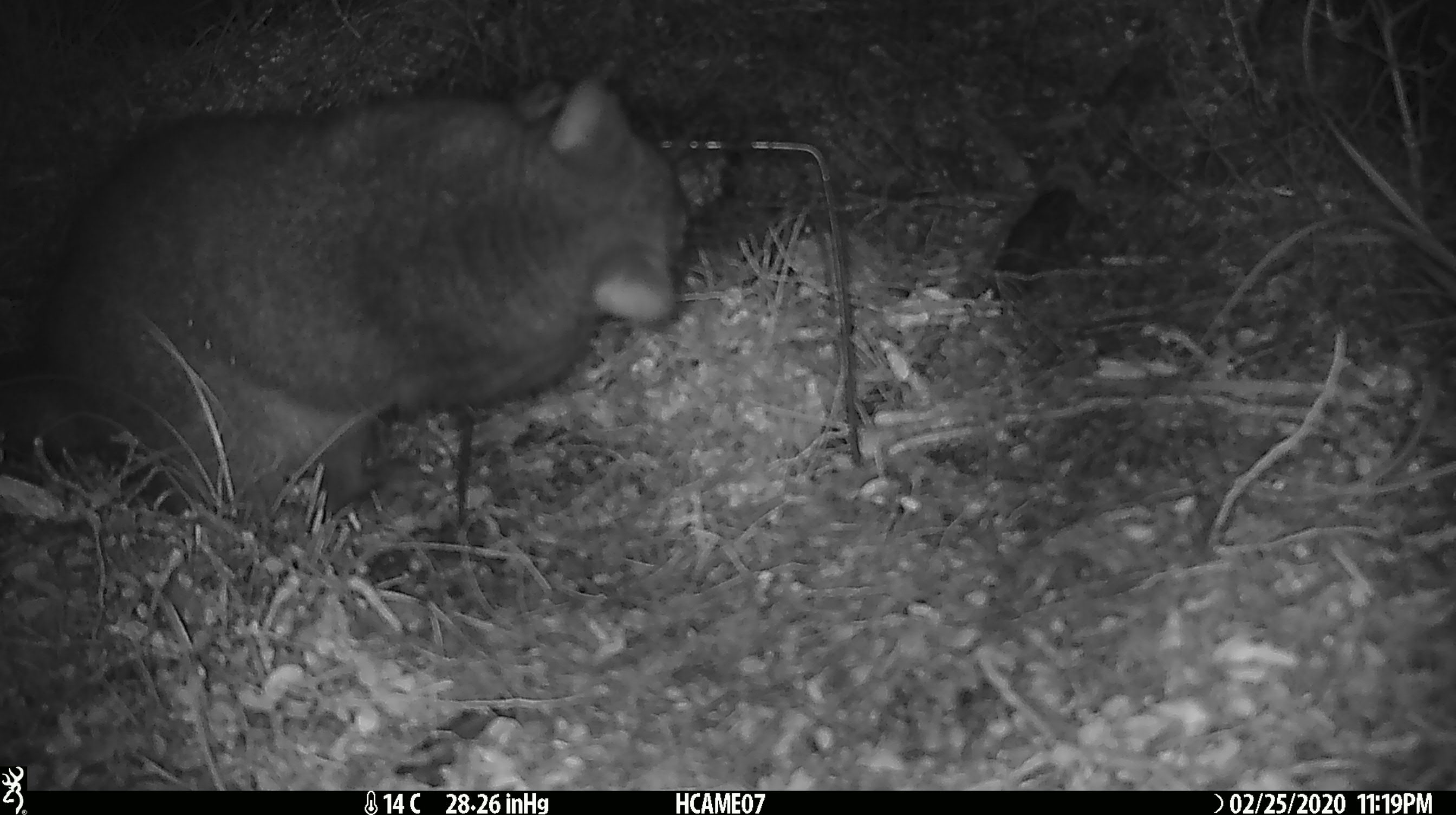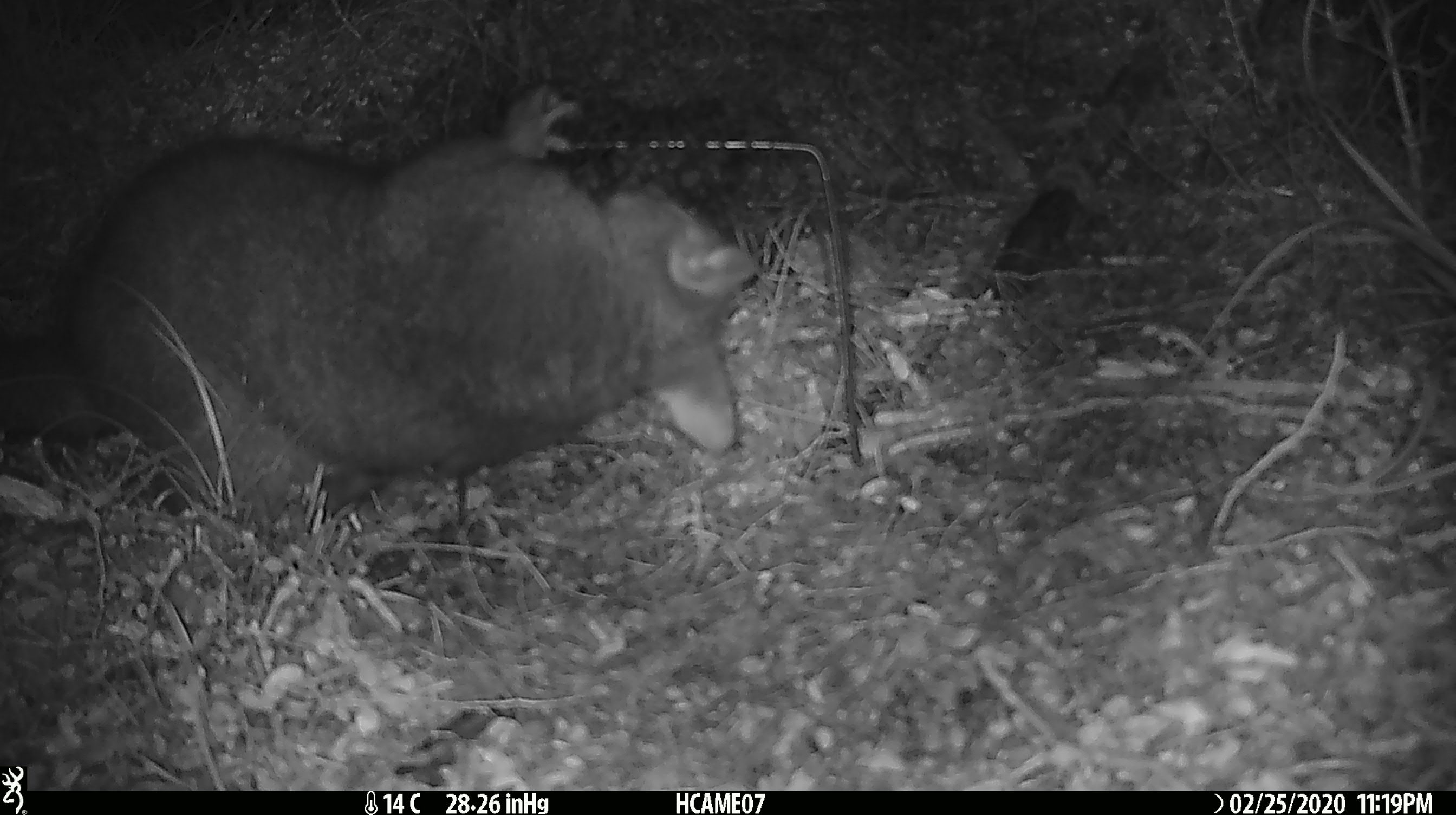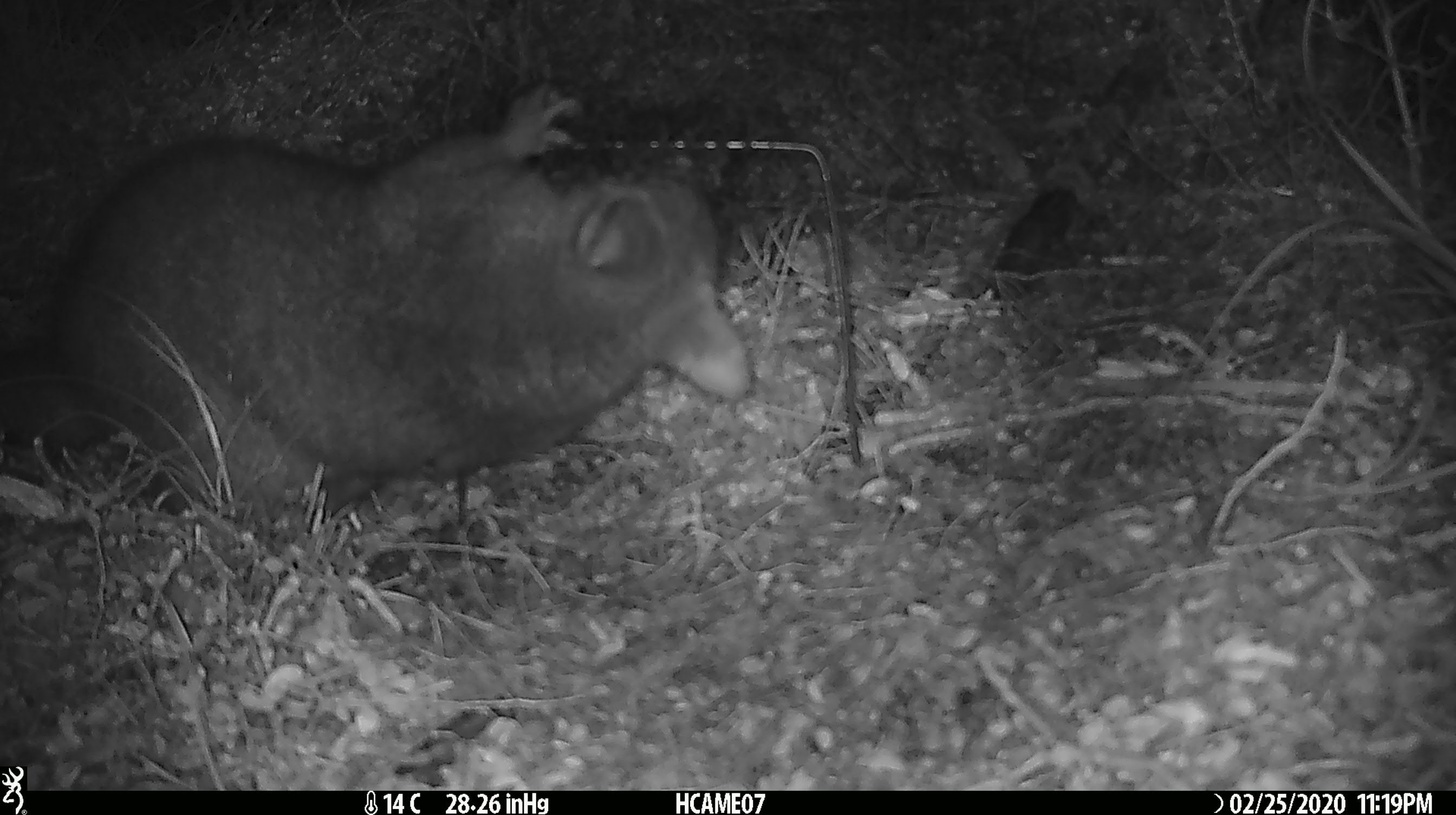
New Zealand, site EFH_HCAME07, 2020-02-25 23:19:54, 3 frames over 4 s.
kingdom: Animalia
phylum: Chordata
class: Mammalia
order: Diprotodontia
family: Phalangeridae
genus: Trichosurus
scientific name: Trichosurus vulpecula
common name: common brushtail possum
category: possum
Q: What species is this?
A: Possum (common brushtail possum) (Trichosurus vulpecula).